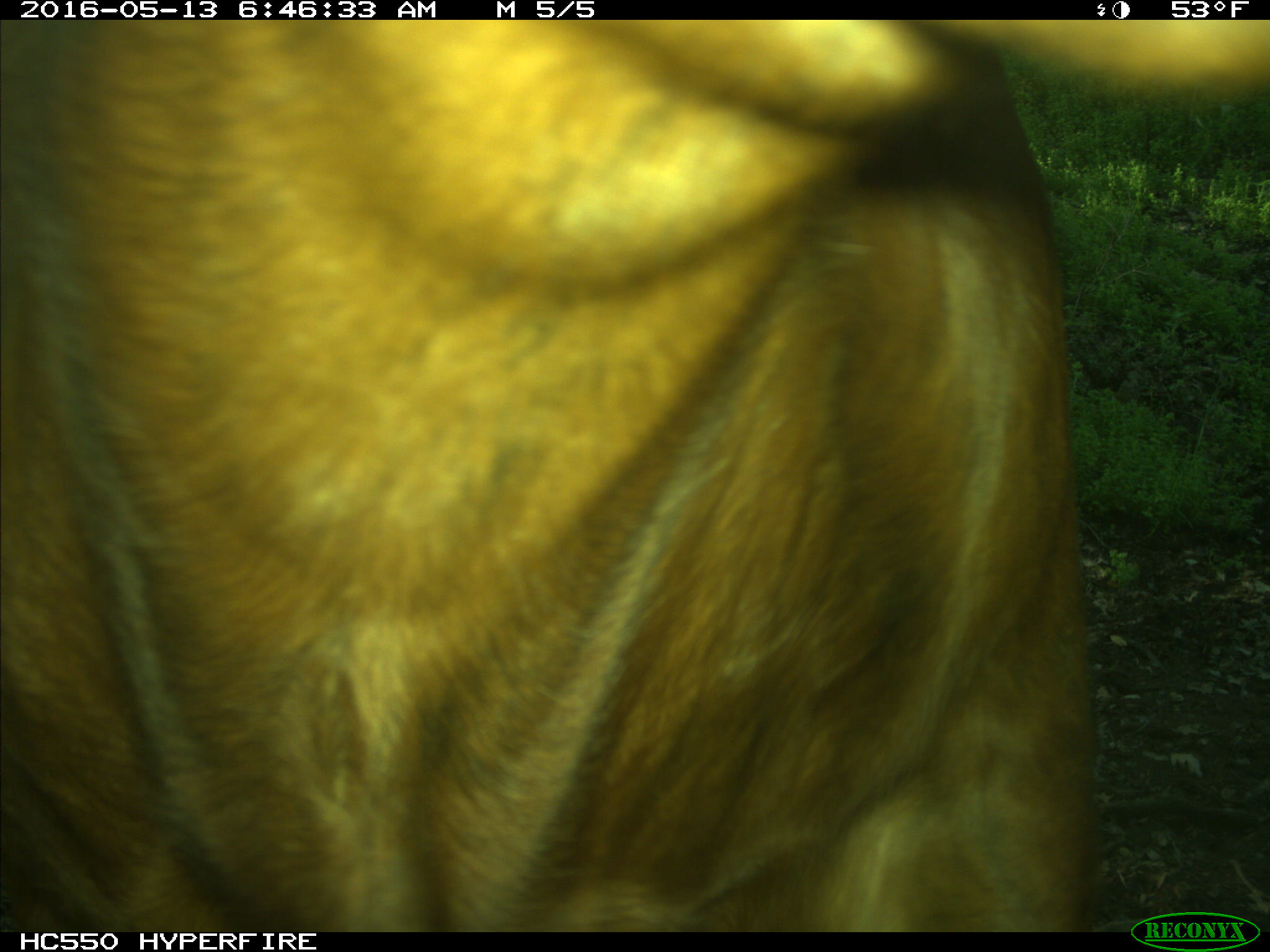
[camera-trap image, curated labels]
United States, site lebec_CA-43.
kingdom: Animalia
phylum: Chordata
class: Mammalia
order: Artiodactyla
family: Bovidae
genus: Bos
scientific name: Bos taurus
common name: domestic cow